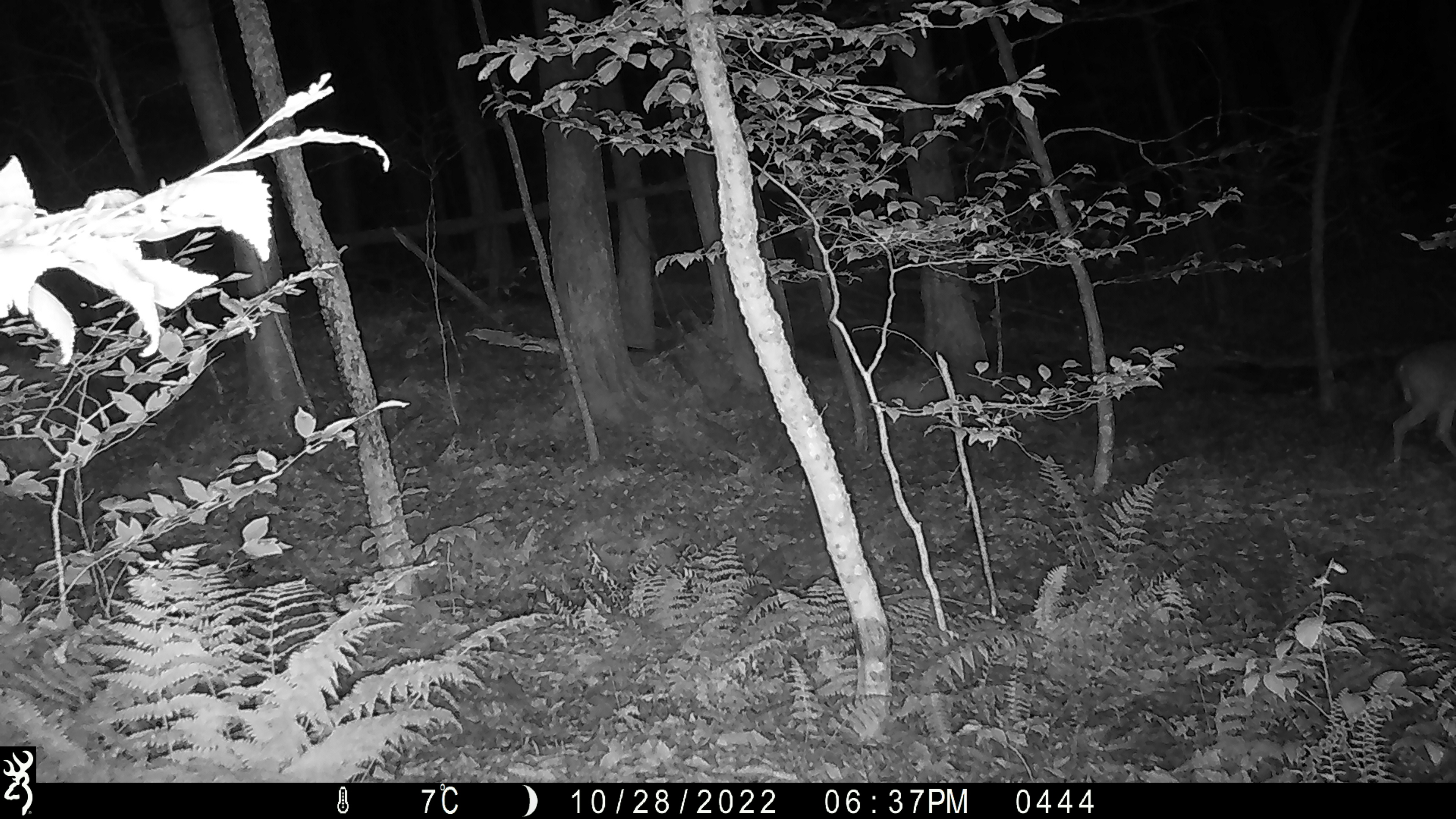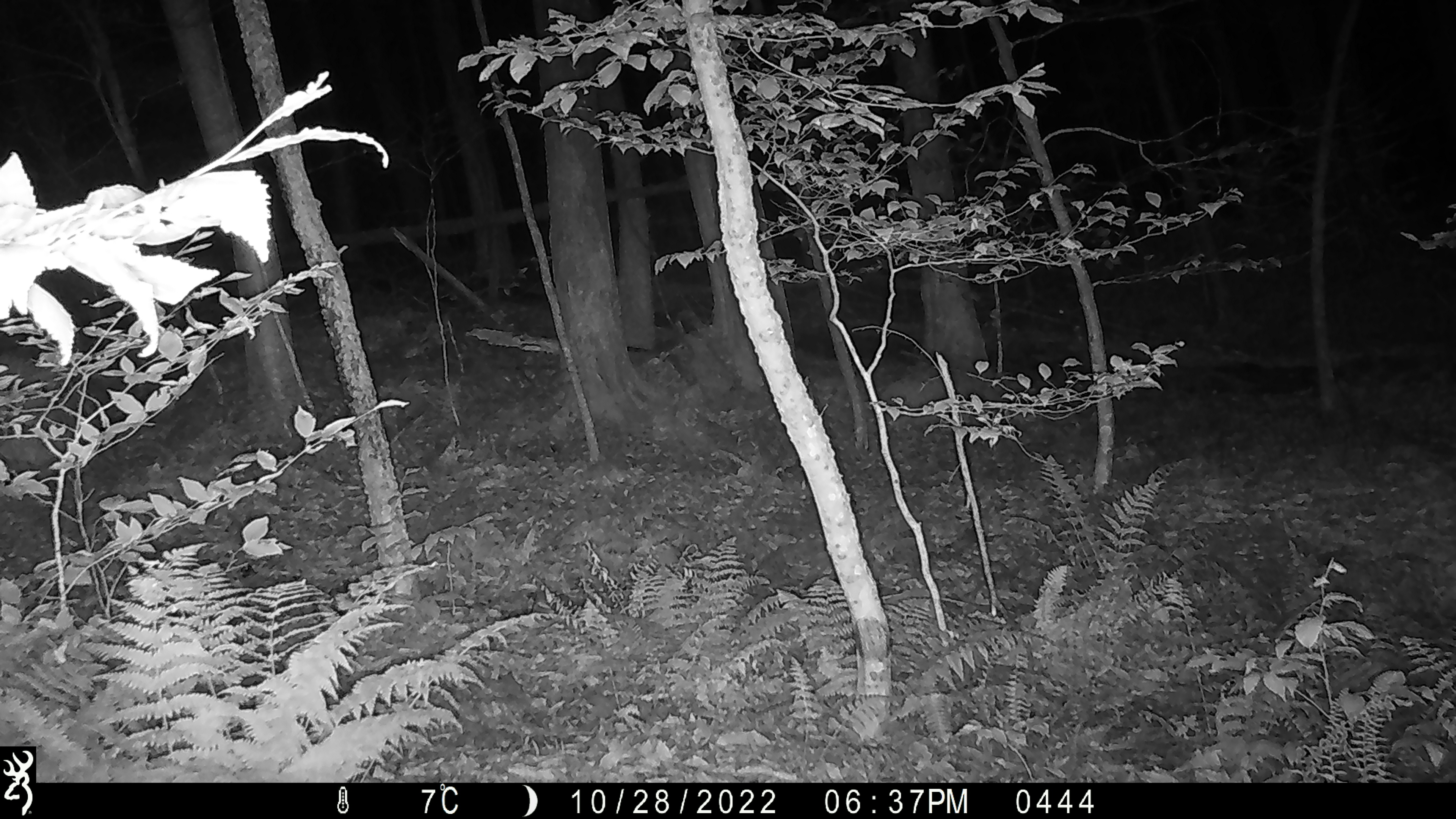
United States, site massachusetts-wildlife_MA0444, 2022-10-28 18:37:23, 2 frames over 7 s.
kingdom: Animalia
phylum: Chordata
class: Mammalia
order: Artiodactyla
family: Cervidae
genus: Odocoileus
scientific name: Odocoileus virginianus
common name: white-tailed deer